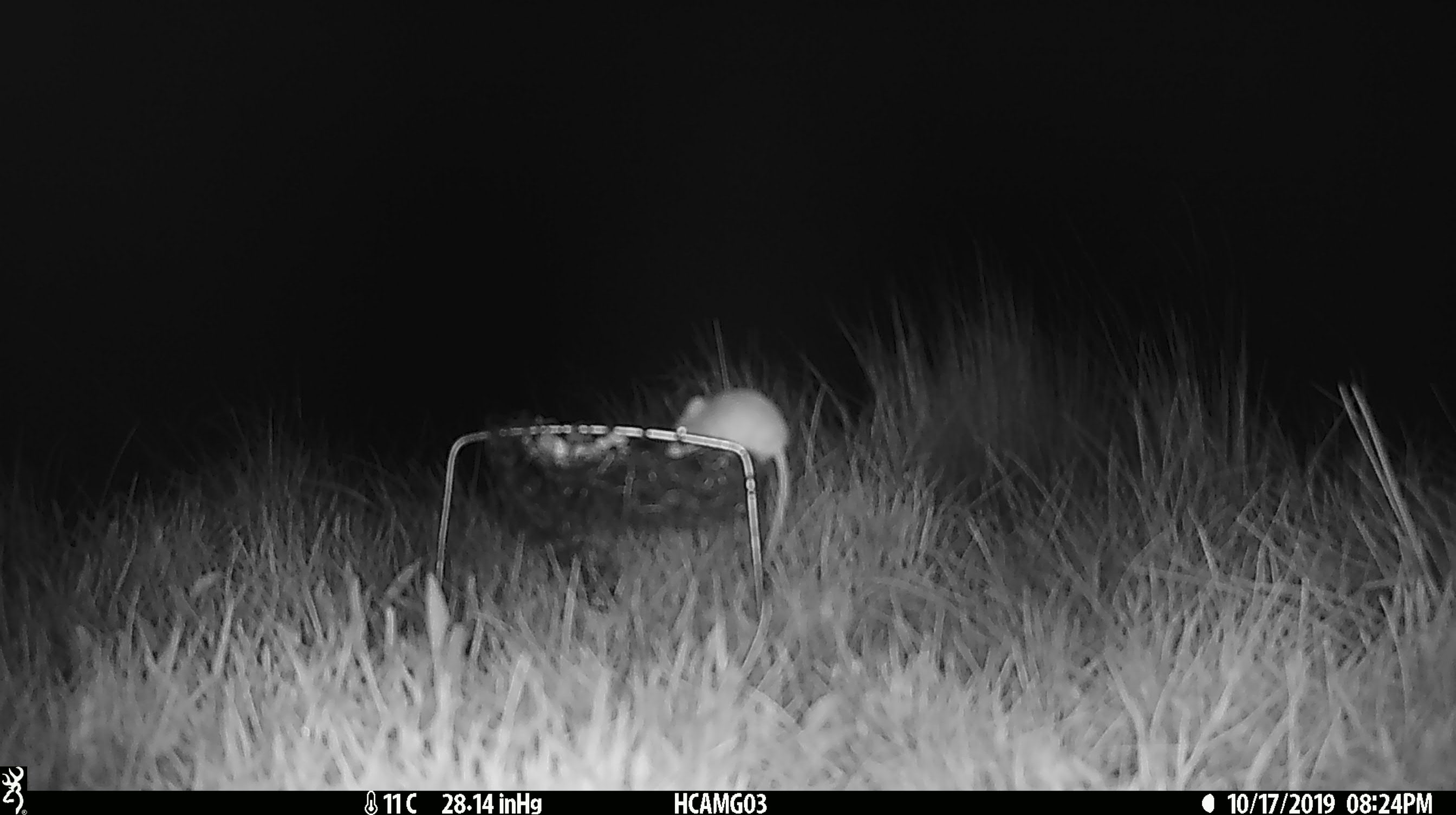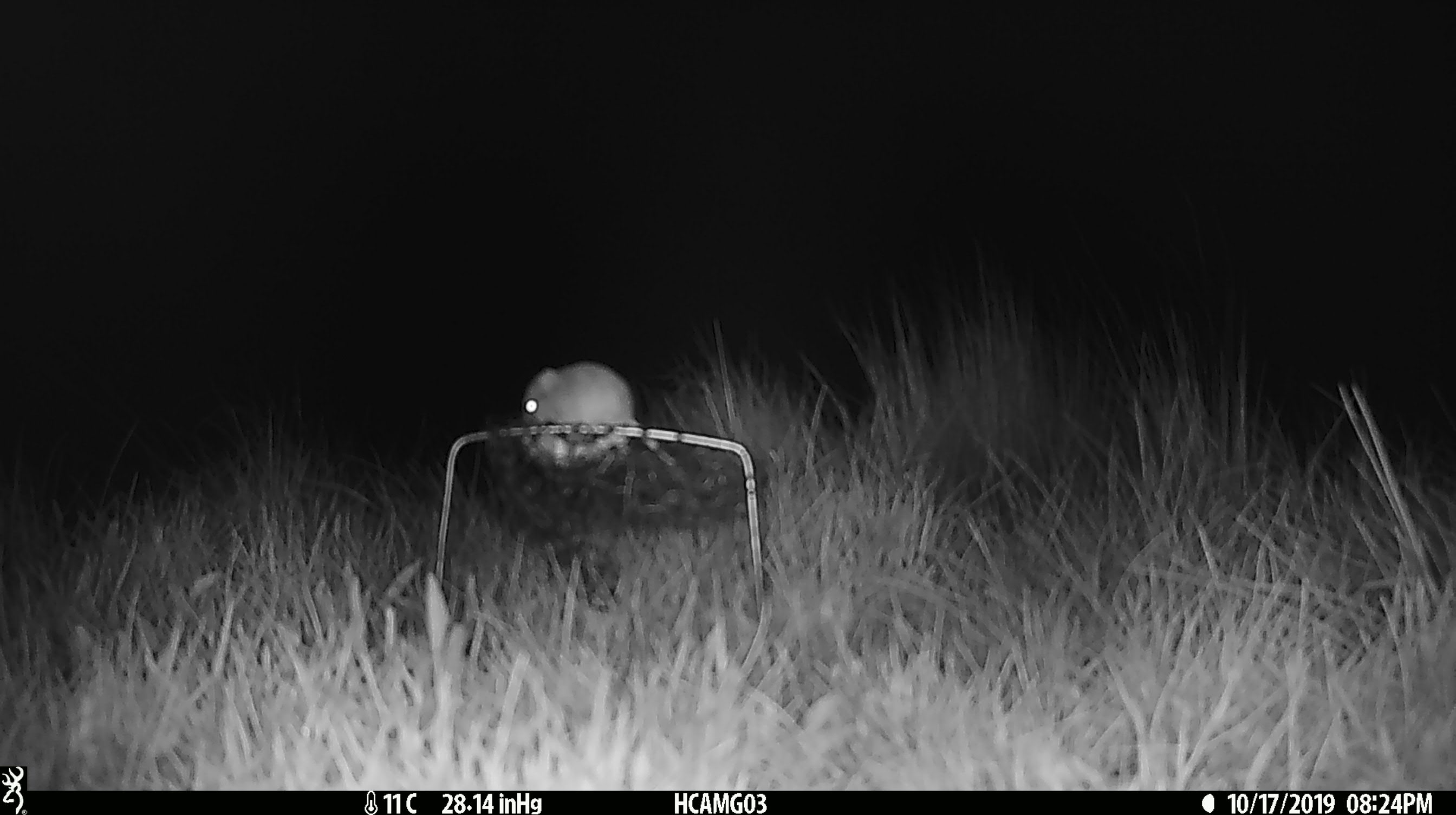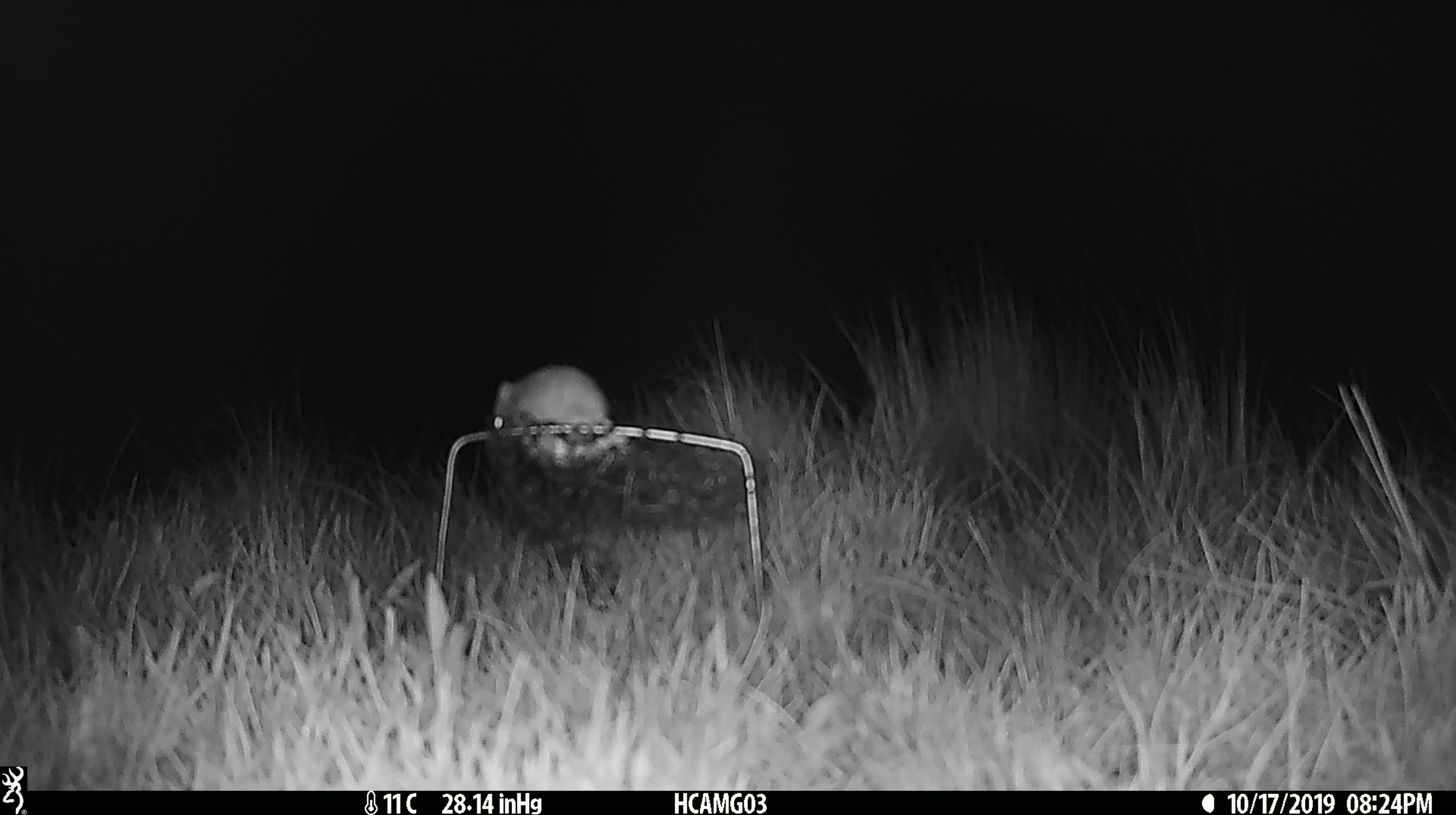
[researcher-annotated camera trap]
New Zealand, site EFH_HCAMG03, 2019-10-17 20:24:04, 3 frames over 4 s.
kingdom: Animalia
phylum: Chordata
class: Mammalia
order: Rodentia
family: Muridae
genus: Mus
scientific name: Mus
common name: mouse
Mouse (Mus).